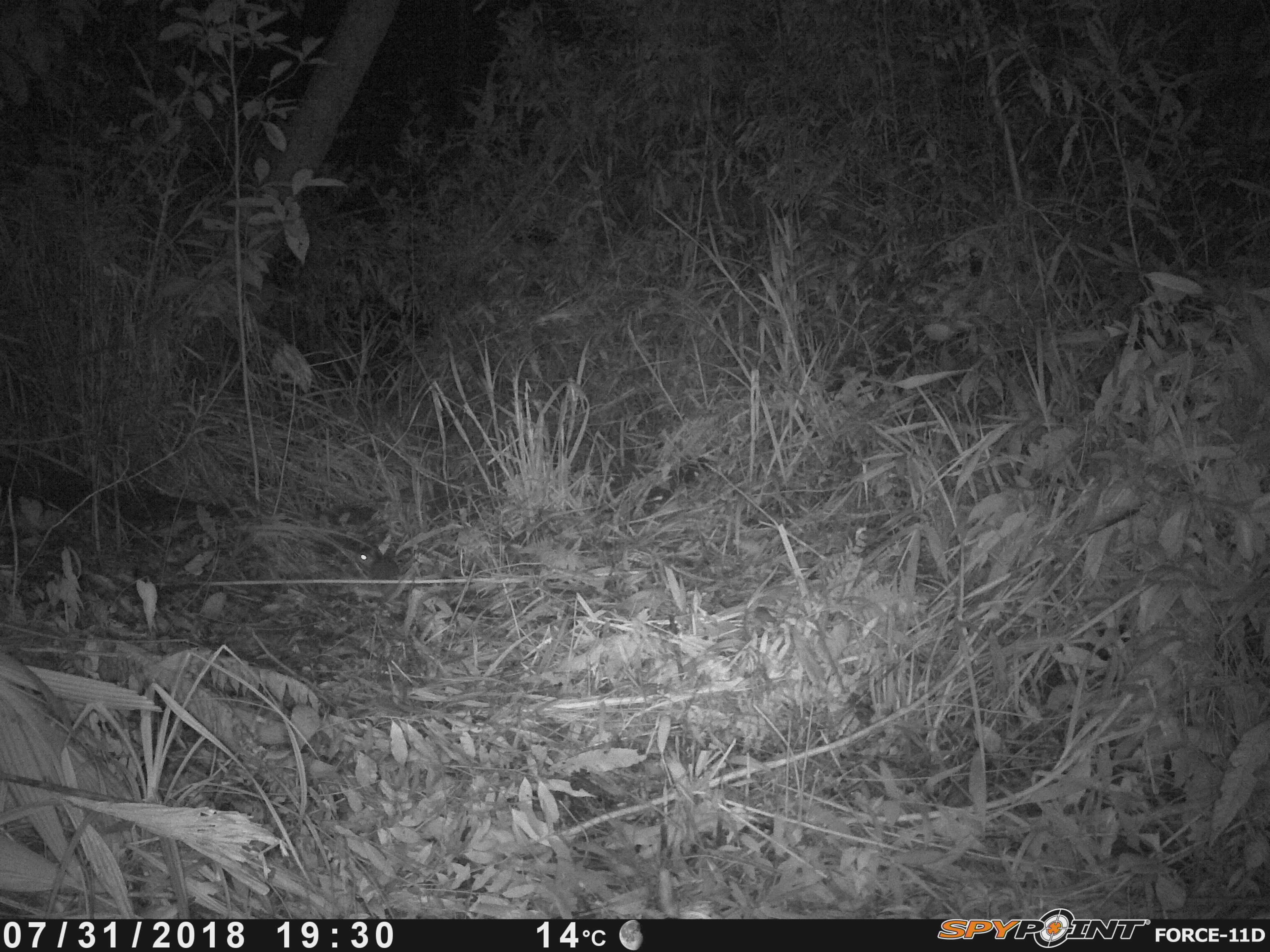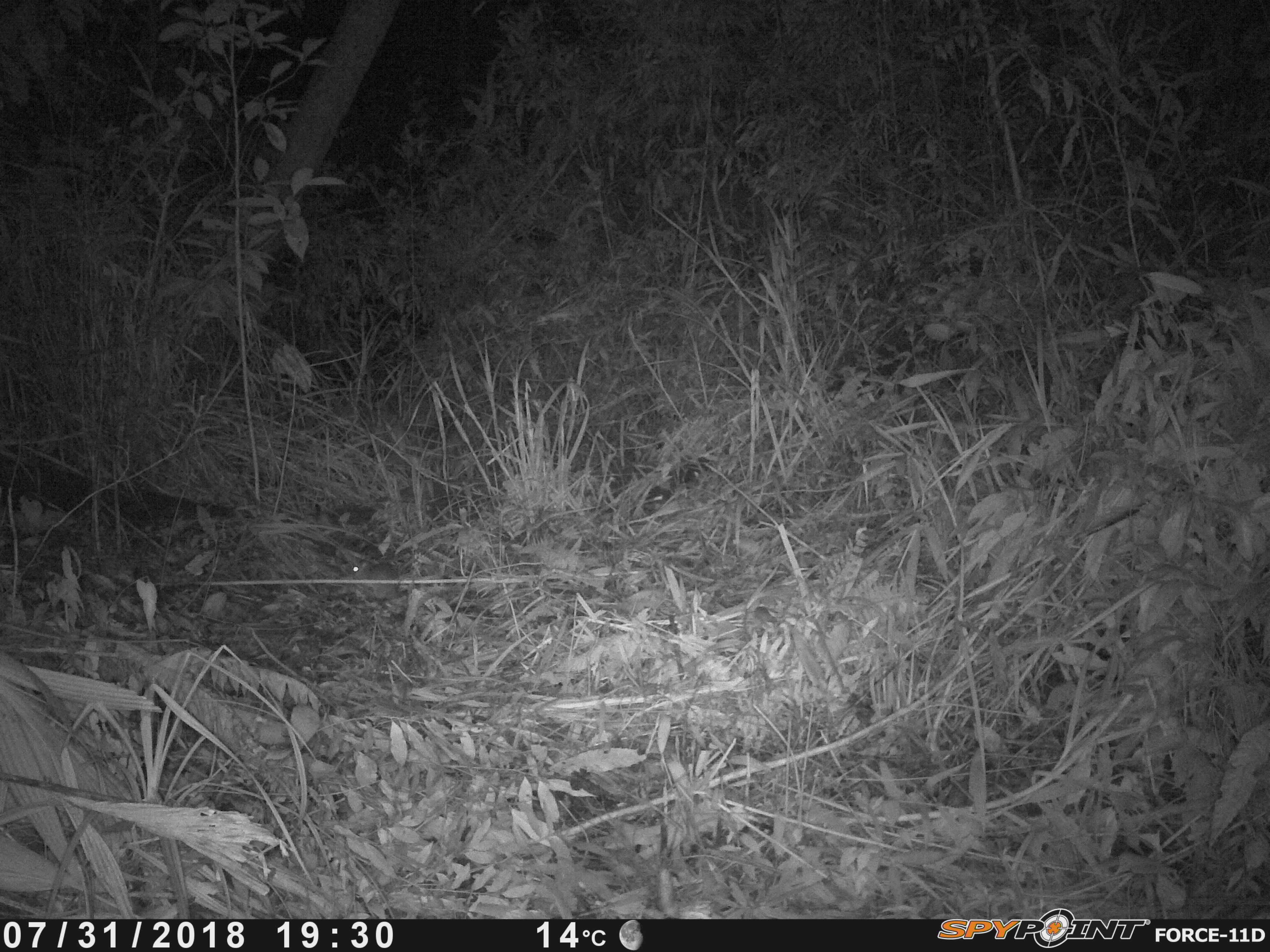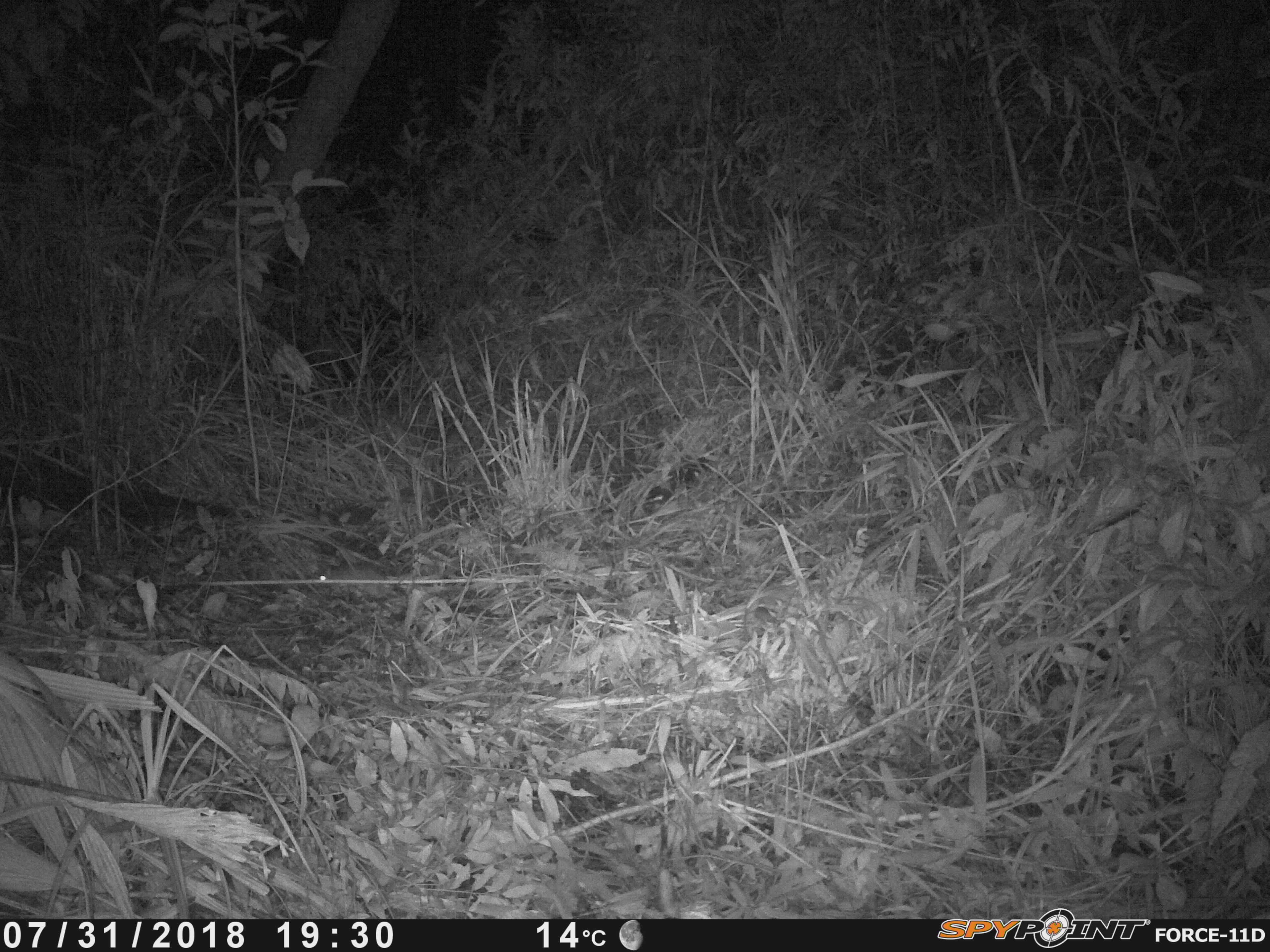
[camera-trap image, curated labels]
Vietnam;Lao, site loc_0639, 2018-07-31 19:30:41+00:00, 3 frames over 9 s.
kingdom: Animalia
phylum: Chordata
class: Mammalia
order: Rodentia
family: Muridae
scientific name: Muridae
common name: old-world mice and rats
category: unidentified murid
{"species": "unidentified murid (old-world mice and rats) (Muridae)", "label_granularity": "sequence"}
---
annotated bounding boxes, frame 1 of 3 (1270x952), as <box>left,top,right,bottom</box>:
unidentified murid: <box>353,546,399,603</box>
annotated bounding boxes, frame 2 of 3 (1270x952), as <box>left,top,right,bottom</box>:
unidentified murid: <box>350,556,408,606</box>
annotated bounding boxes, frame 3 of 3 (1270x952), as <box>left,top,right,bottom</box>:
unidentified murid: <box>318,567,399,599</box>